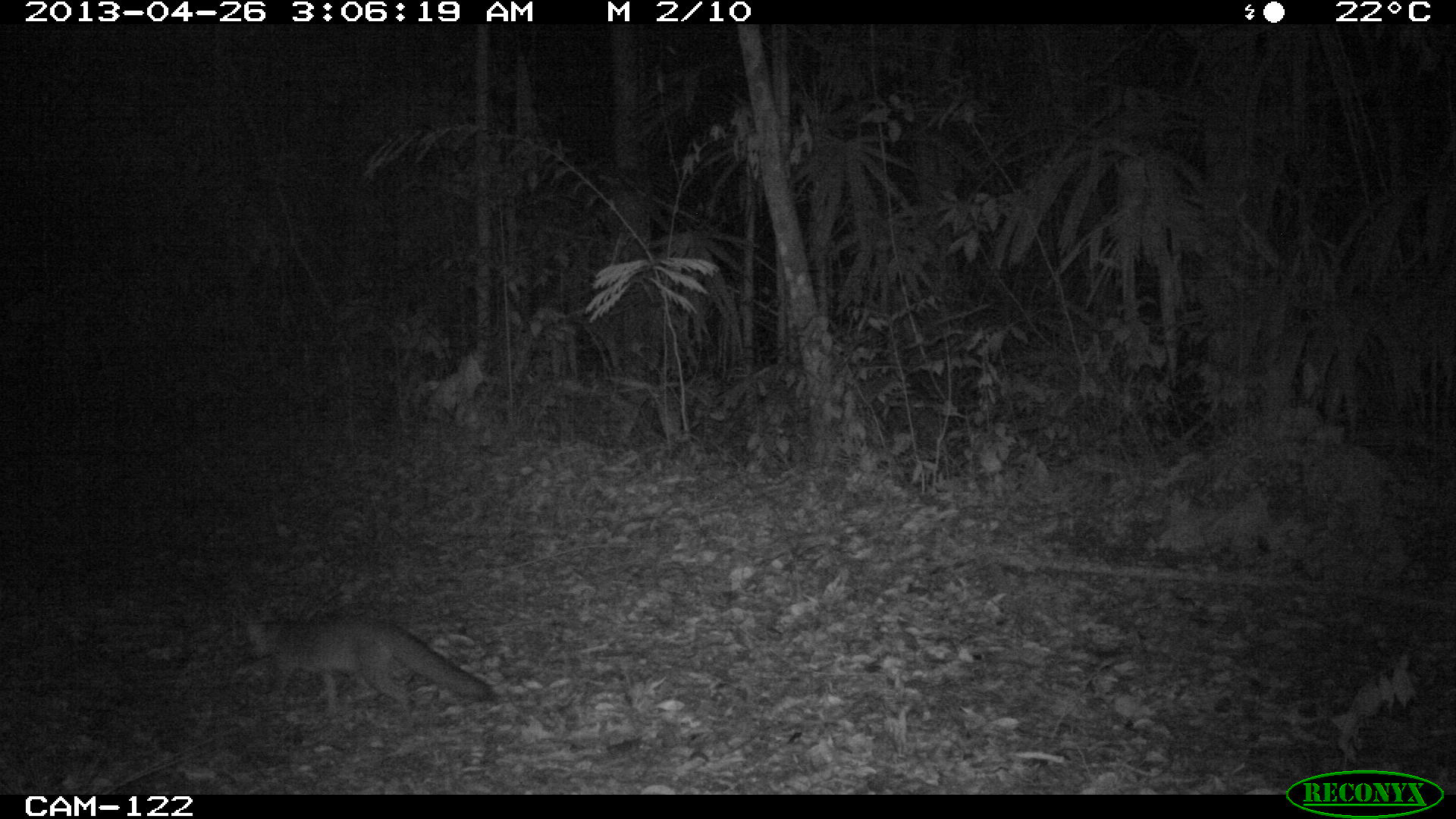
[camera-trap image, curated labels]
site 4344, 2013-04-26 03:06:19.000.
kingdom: Animalia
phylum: Chordata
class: Mammalia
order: Carnivora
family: Canidae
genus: Urocyon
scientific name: Urocyon cinereoargenteus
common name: gray fox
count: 1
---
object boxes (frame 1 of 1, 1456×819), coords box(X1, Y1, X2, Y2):
urocyon cinereoargenteus: box(244, 613, 498, 714)